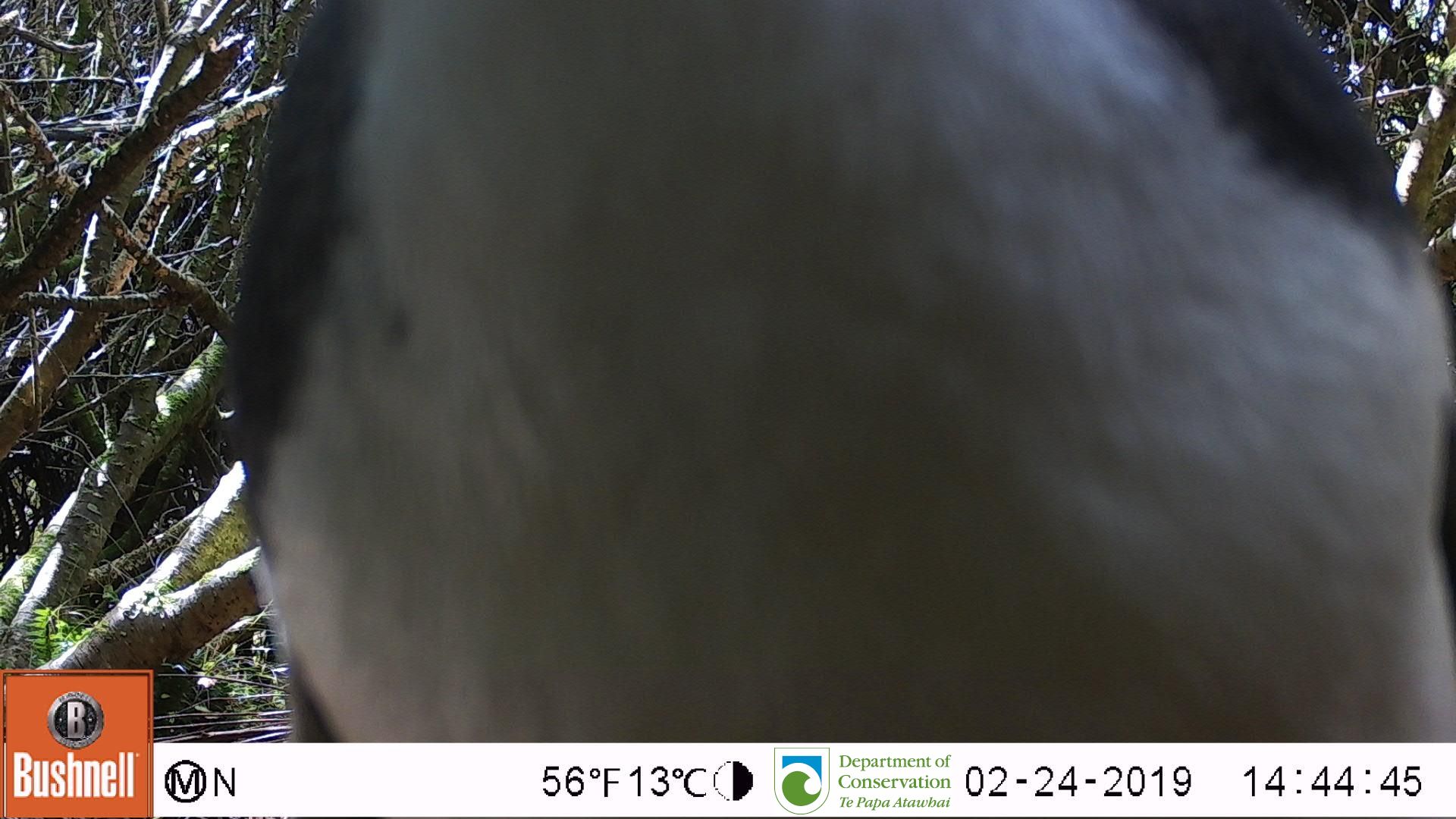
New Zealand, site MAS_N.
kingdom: Animalia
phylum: Chordata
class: Aves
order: Sphenisciformes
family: Spheniscidae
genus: Megadyptes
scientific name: Megadyptes antipodes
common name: yellow-eyed penguin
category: yellow eyed penguin